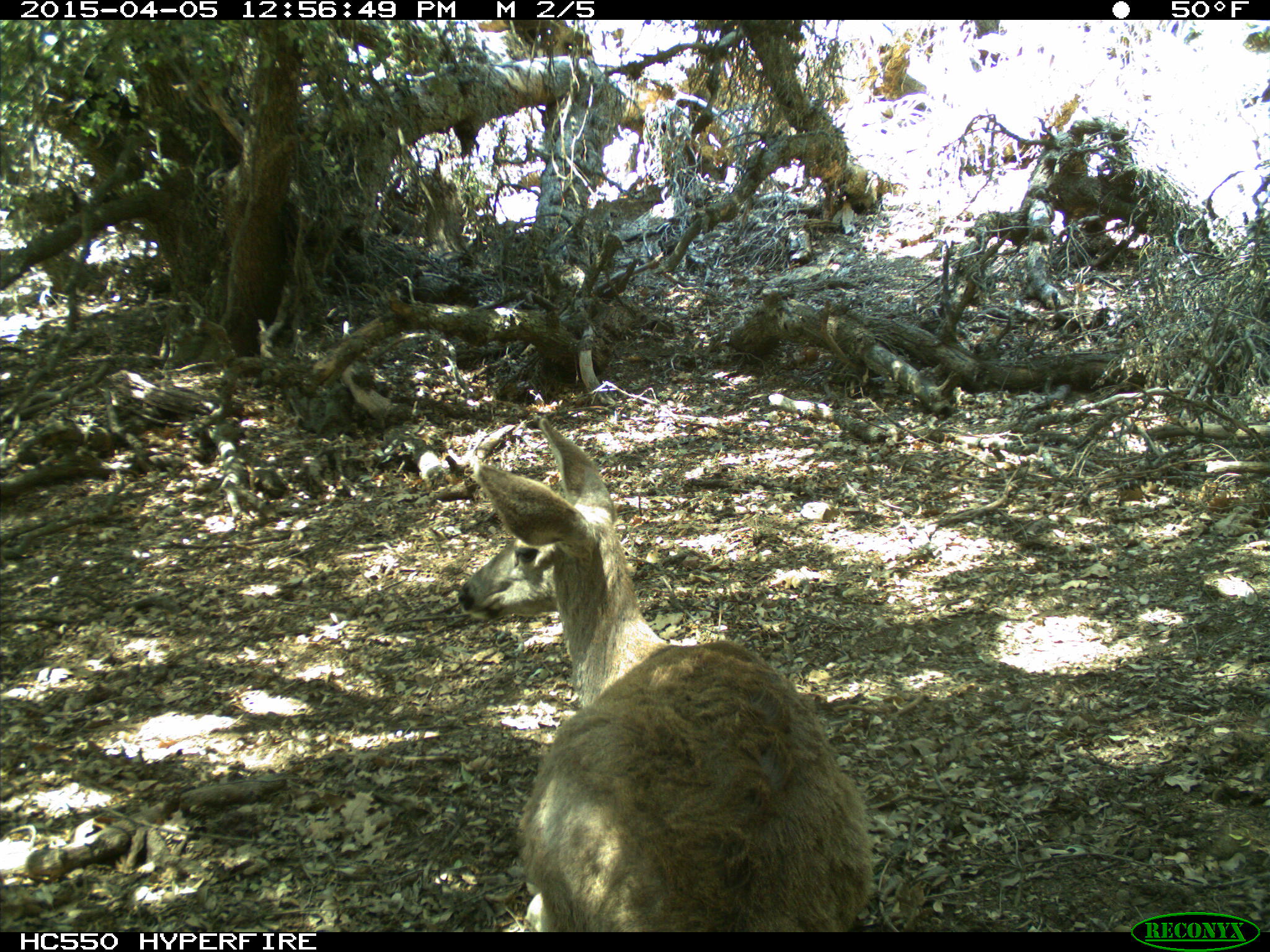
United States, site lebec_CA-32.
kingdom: Animalia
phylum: Chordata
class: Mammalia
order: Artiodactyla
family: Cervidae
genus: Odocoileus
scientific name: Odocoileus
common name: deer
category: unidentified deer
Unidentified deer (deer) (Odocoileus).